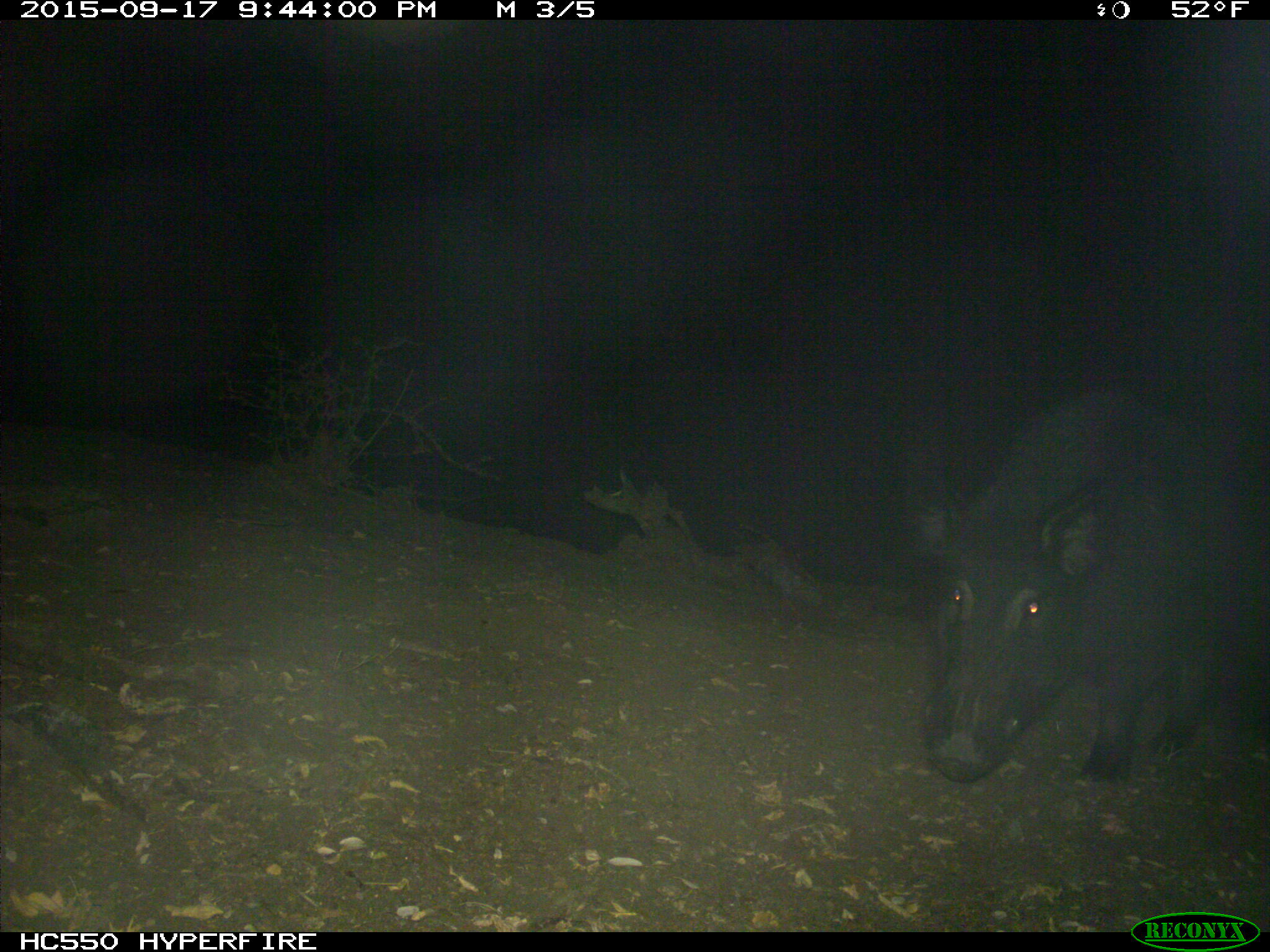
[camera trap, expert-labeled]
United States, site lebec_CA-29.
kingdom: Animalia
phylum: Chordata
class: Mammalia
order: Artiodactyla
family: Suidae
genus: Sus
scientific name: Sus scrofa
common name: wild boar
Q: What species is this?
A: Sus scrofa (wild boar).